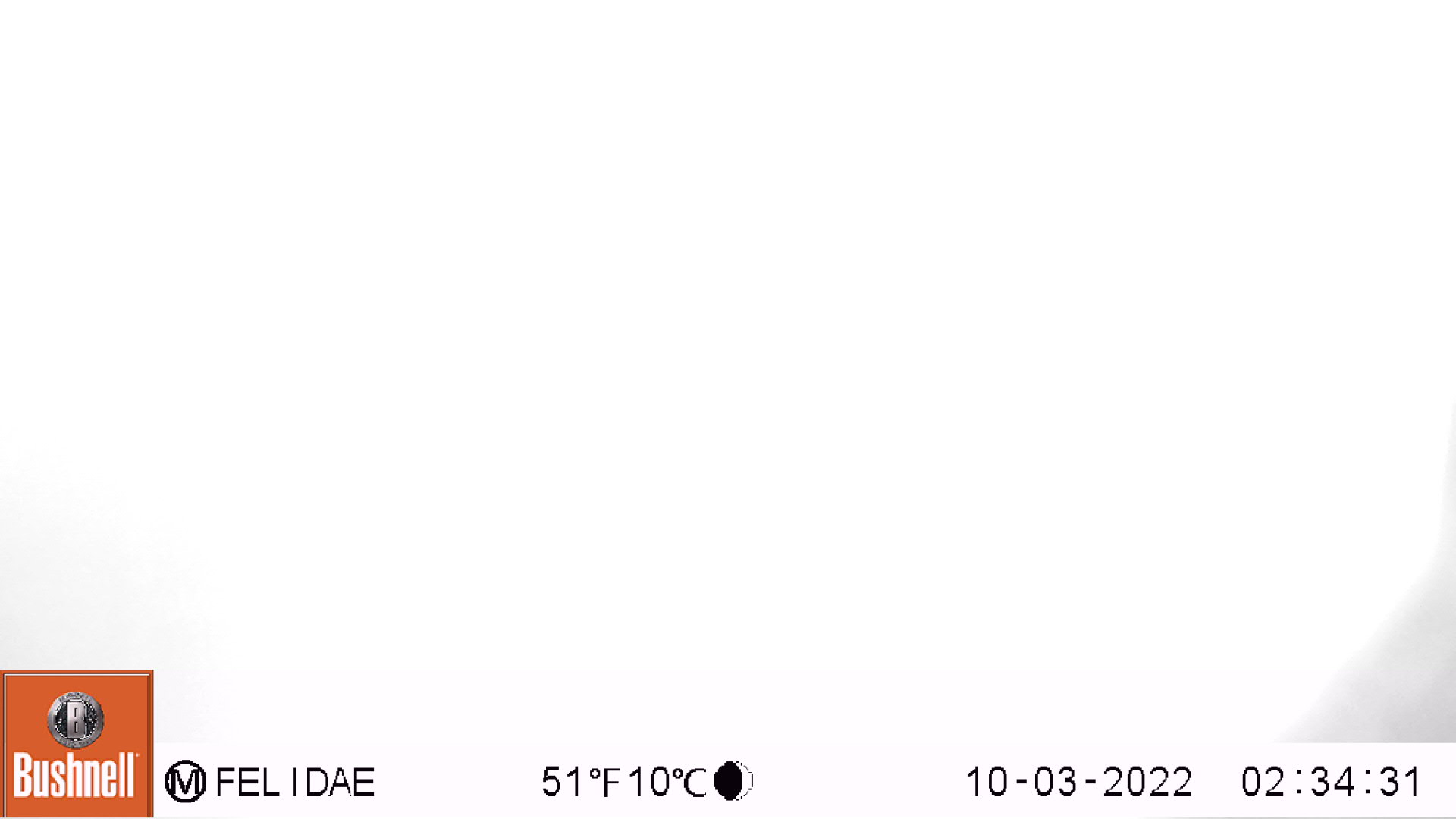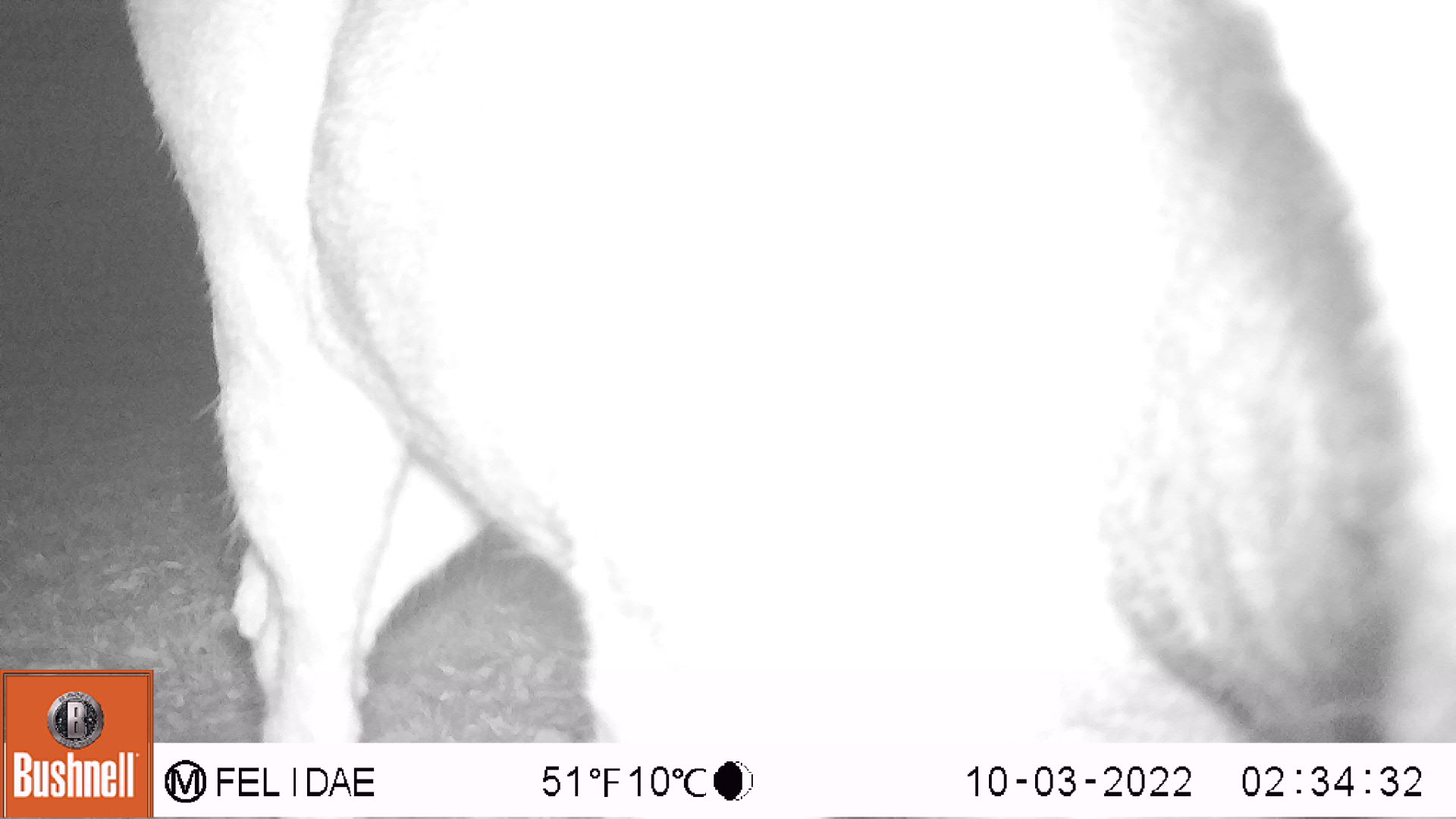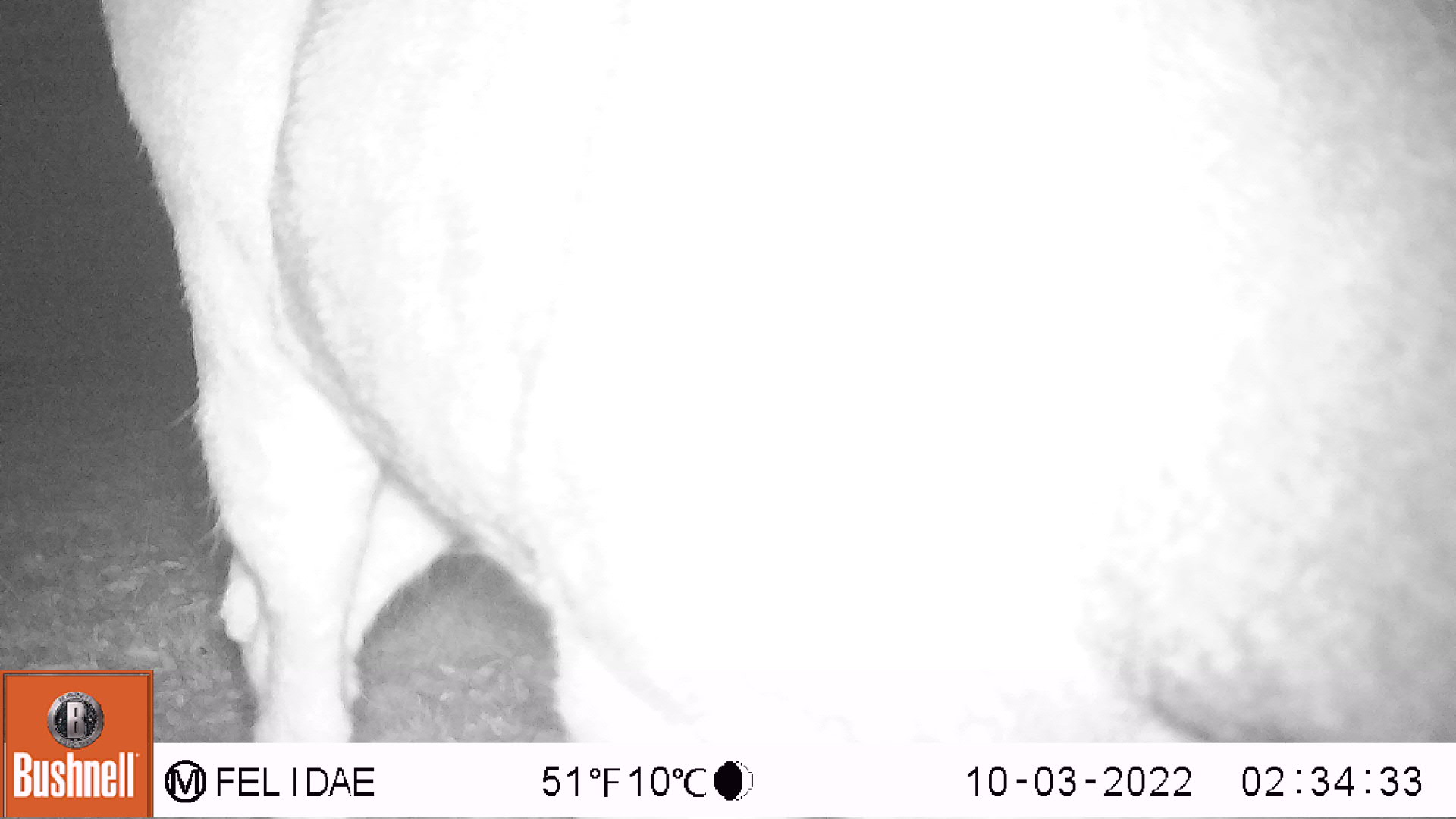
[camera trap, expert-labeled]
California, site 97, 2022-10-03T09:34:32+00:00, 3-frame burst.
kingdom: Animalia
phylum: Chordata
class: Mammalia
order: Artiodactyla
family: Cervidae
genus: Odocoileus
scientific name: Odocoileus hemionus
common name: mule deer